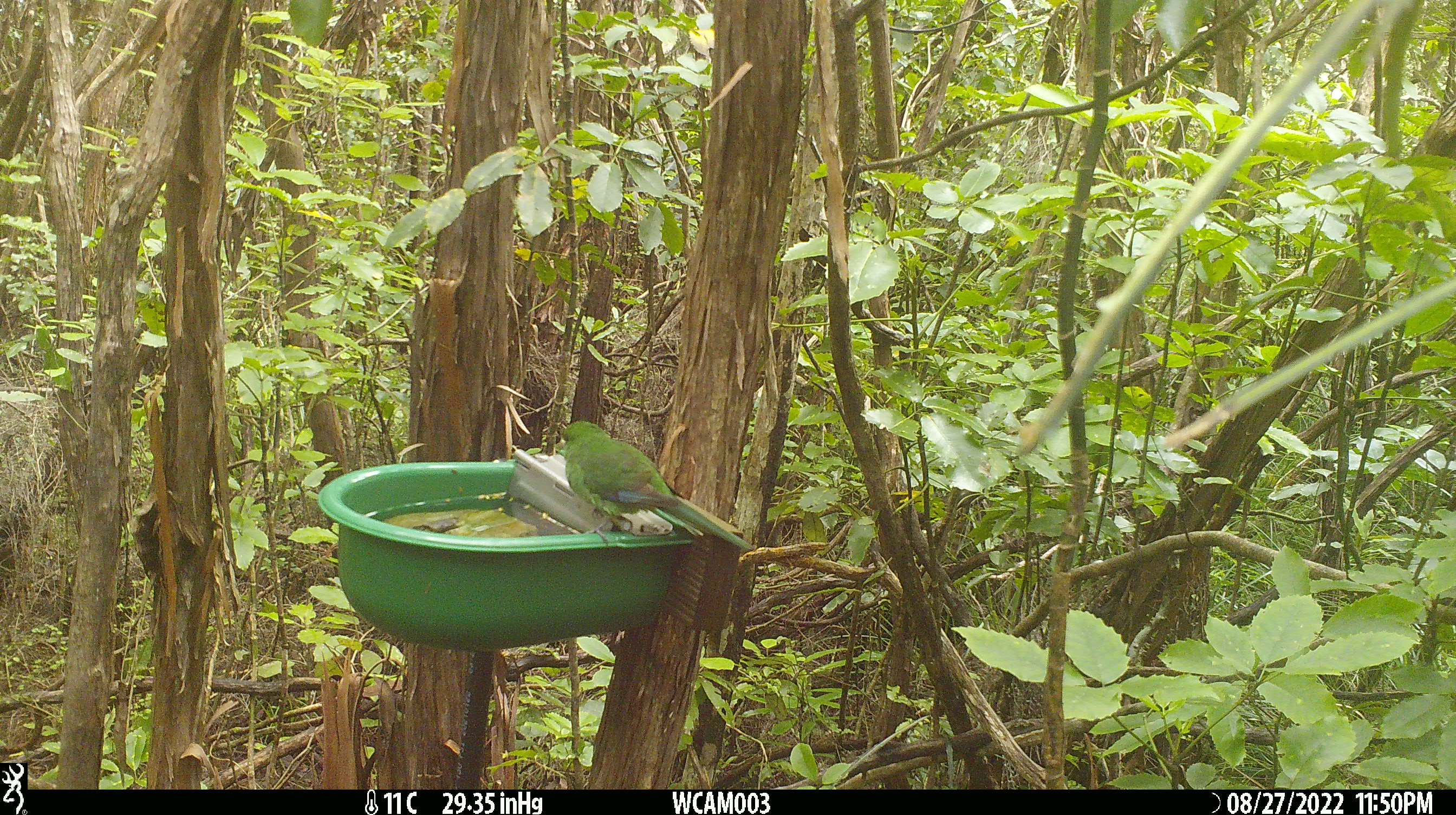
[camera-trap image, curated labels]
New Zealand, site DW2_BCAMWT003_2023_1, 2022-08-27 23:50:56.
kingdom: Animalia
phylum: Chordata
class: Aves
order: Psittaciformes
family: Psittaculidae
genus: Cyanoramphus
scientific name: Cyanoramphus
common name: parakeet